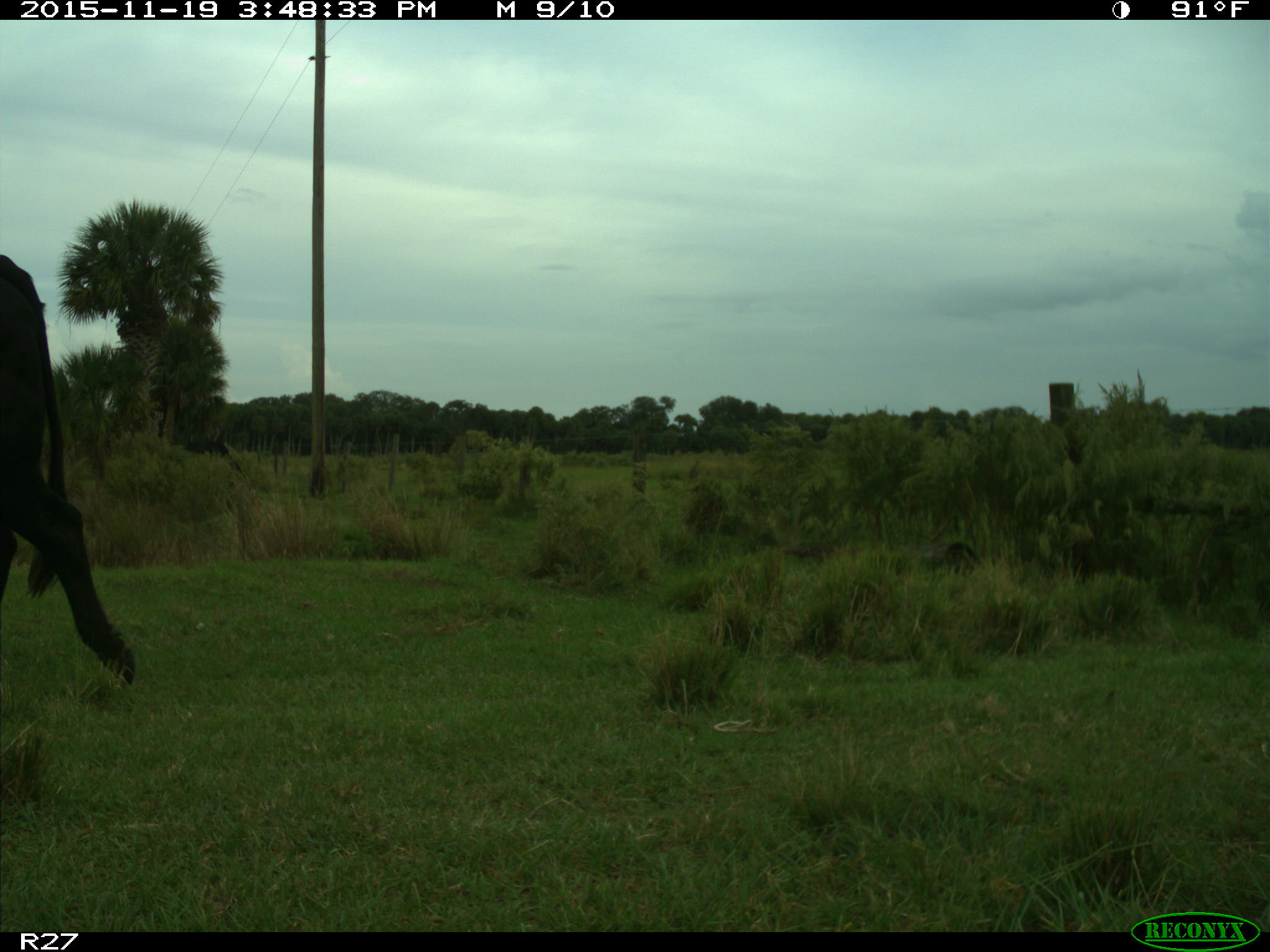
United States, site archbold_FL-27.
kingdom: Animalia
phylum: Chordata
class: Mammalia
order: Artiodactyla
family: Bovidae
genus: Bos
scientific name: Bos taurus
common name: domestic cow